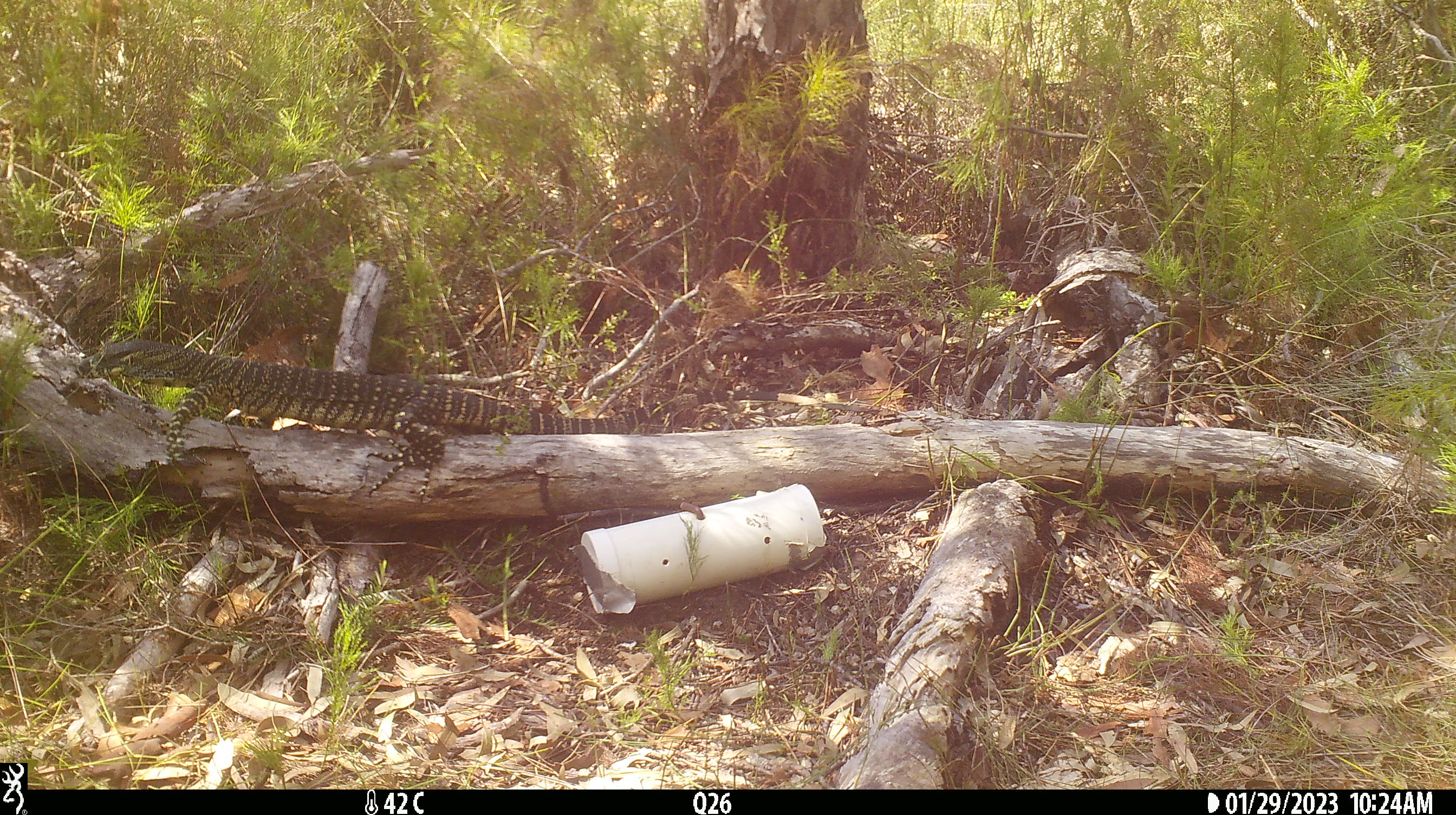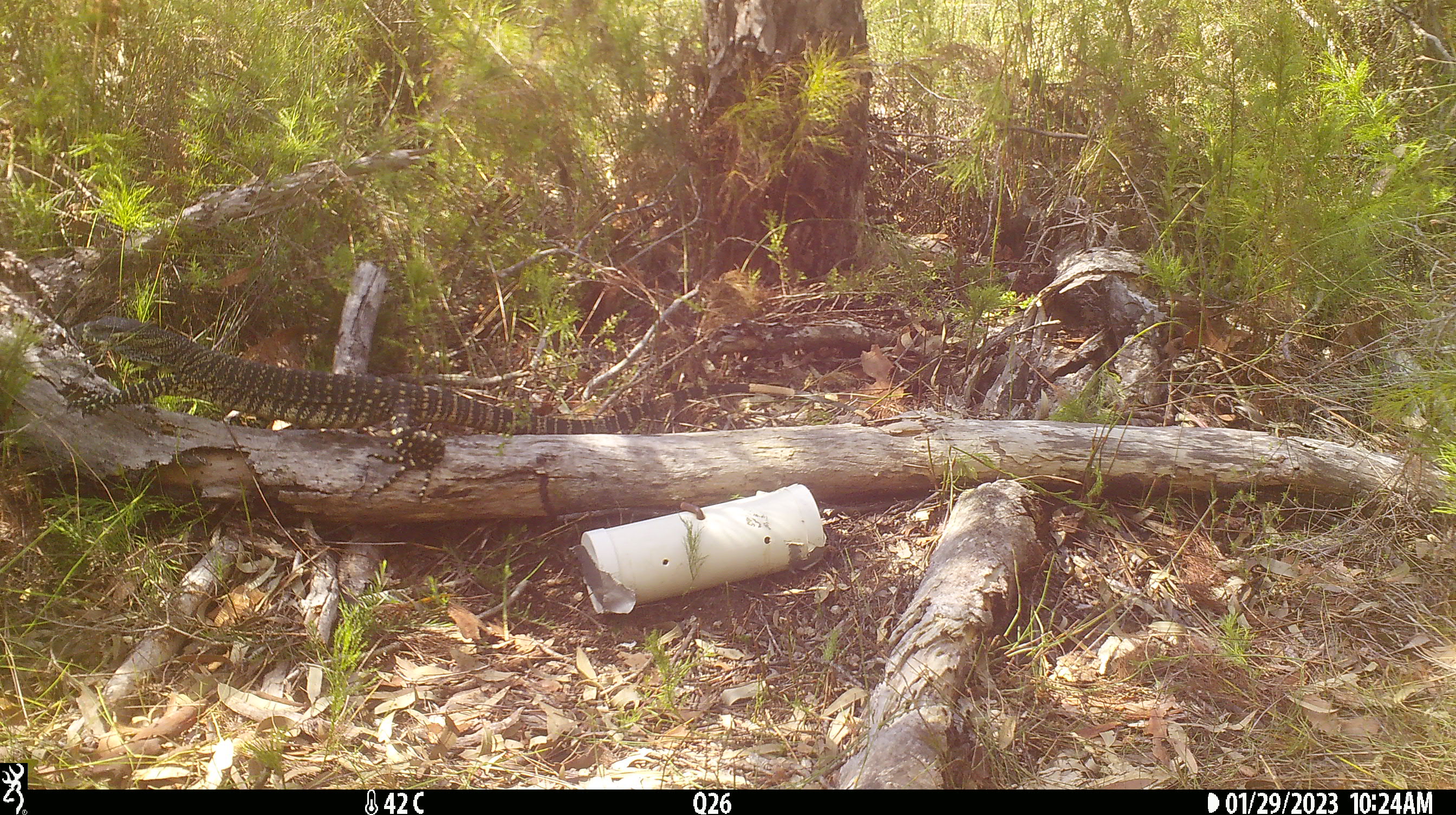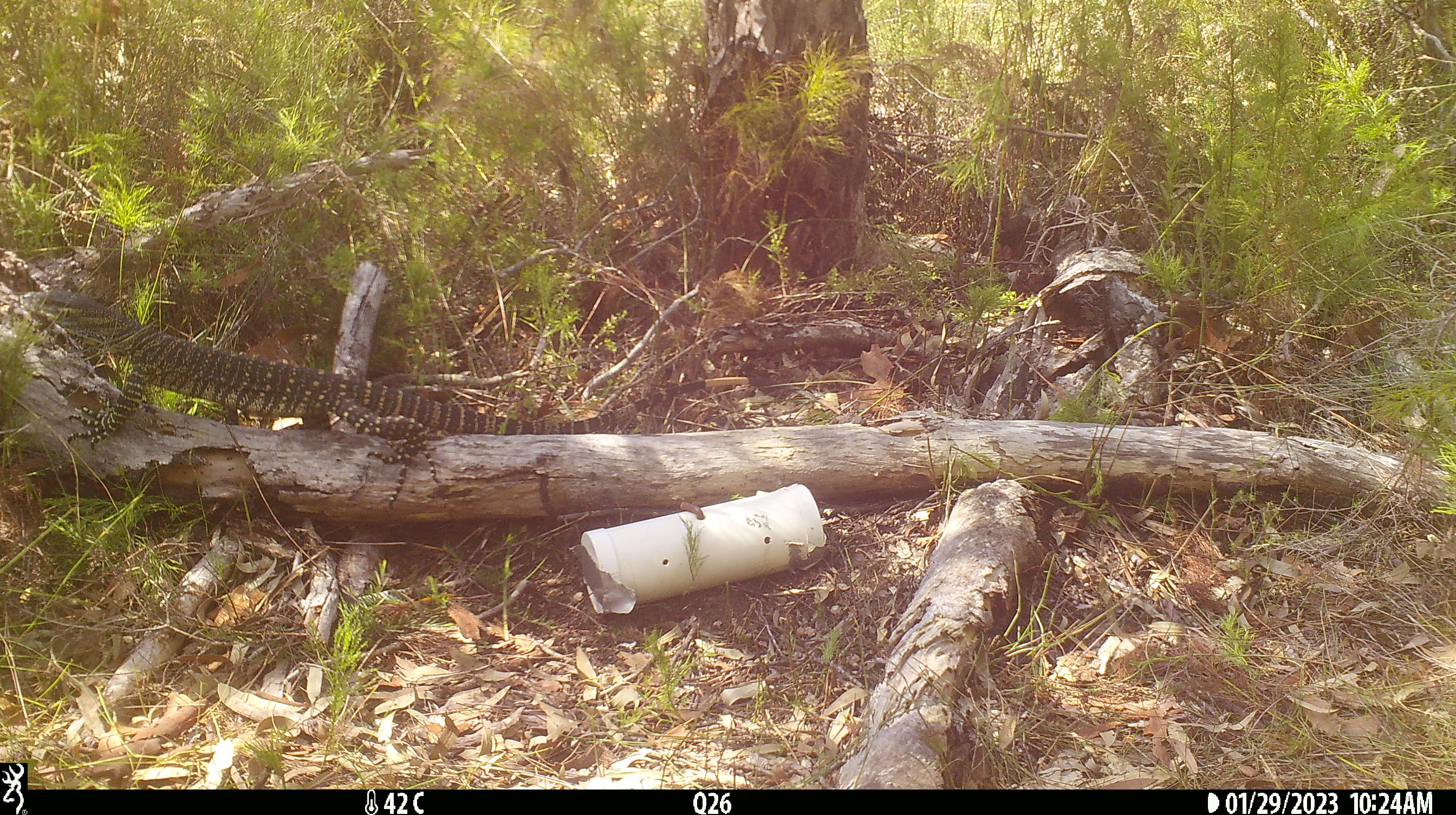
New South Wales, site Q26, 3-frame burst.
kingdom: Animalia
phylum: Chordata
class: Reptilia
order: Squamata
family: Varanidae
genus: Varanus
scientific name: Varanus varius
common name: lace monitor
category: goanna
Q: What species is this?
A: Goanna (lace monitor) (Varanus varius).